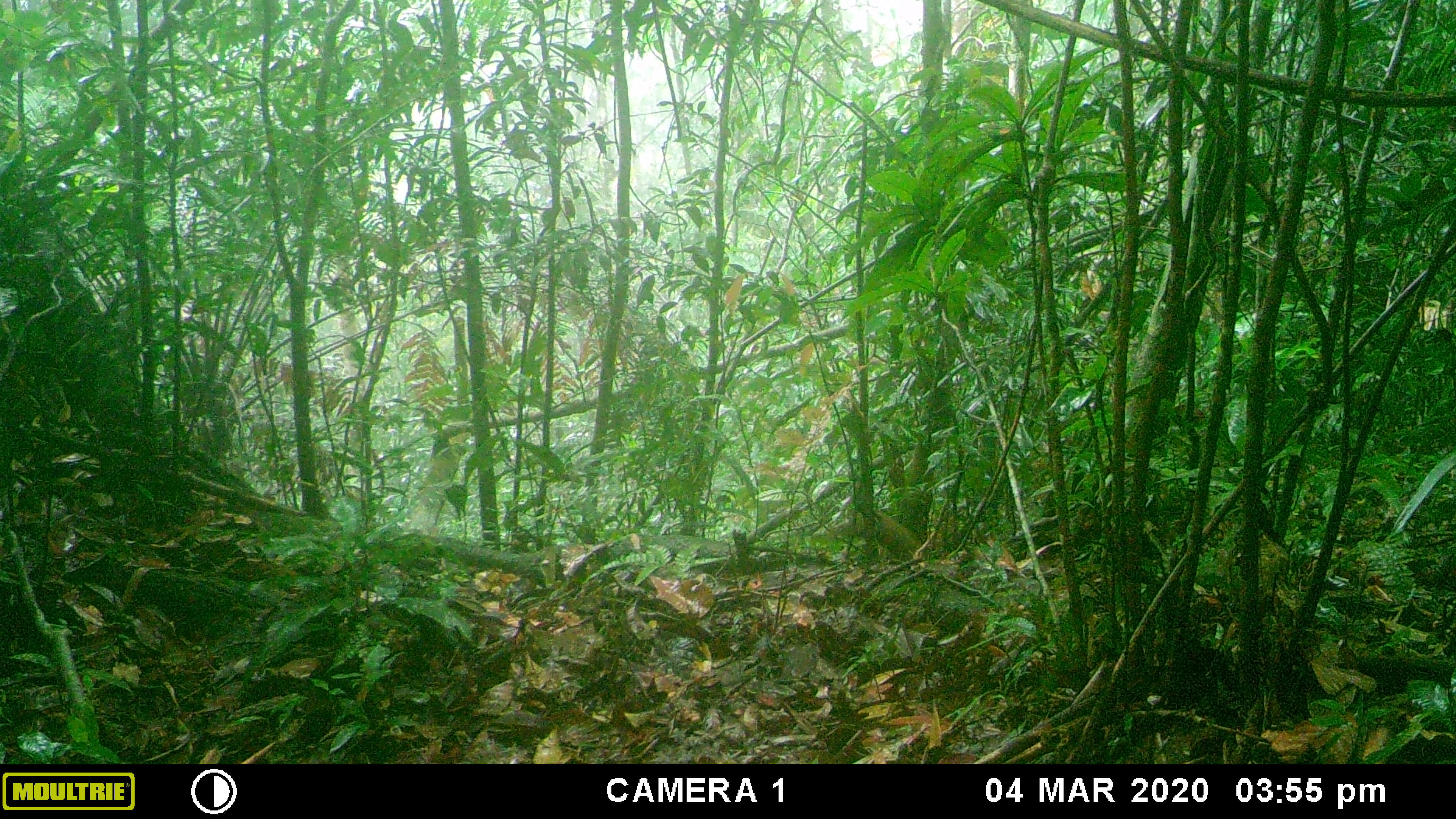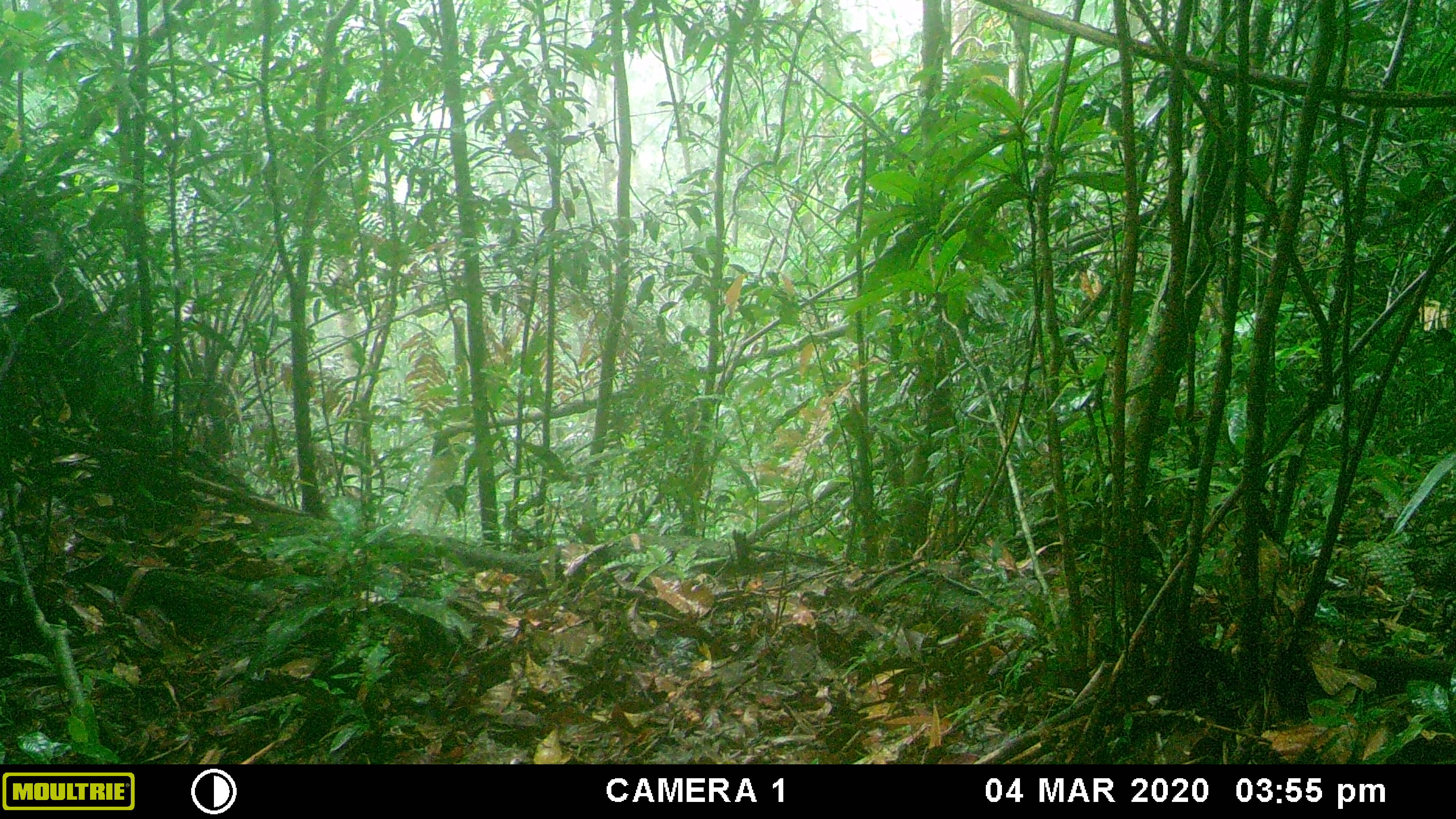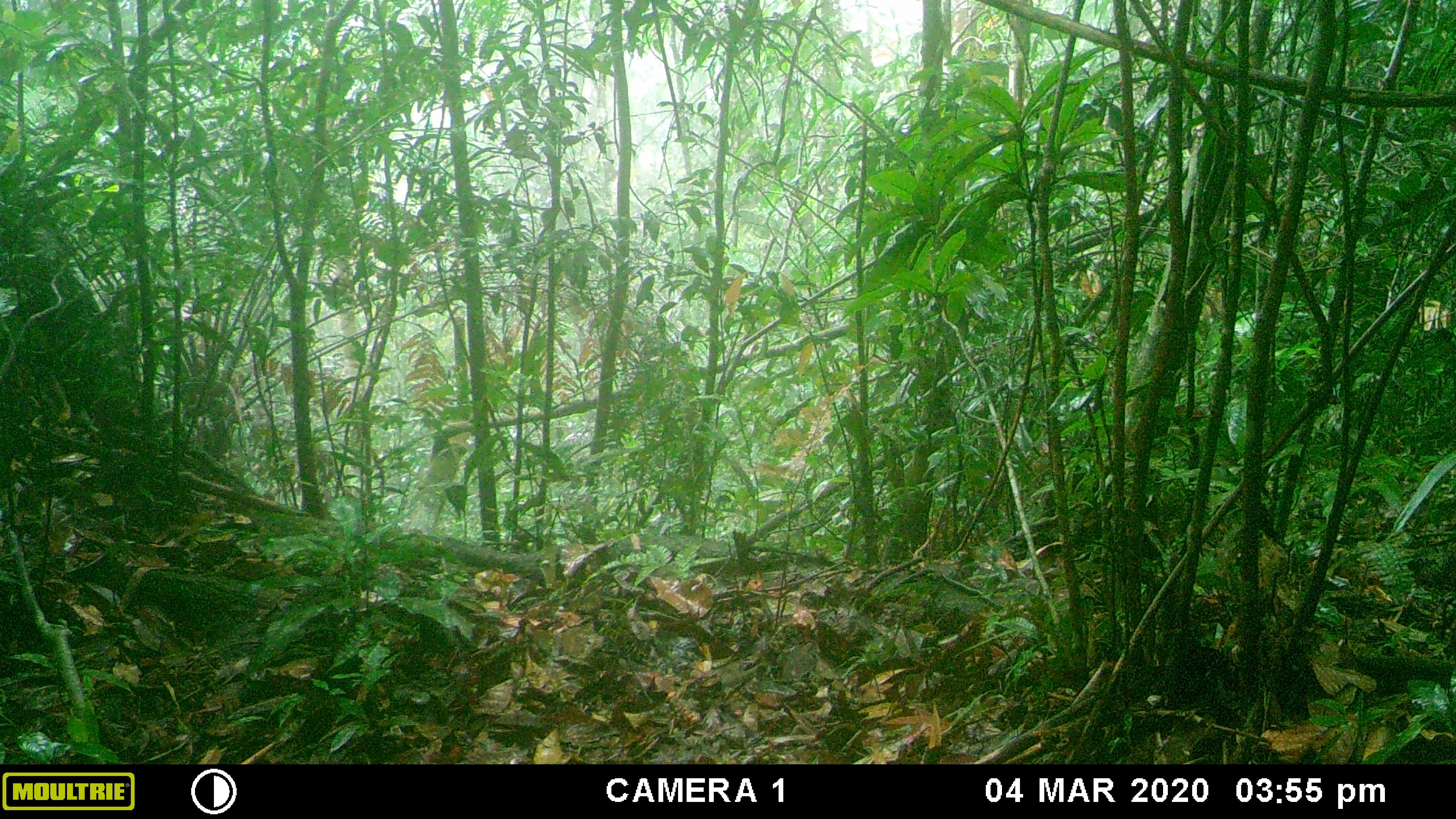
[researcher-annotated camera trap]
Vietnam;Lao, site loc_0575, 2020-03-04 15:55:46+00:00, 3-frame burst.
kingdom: Animalia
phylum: Chordata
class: Mammalia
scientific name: Mammalia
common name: mammal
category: unidentified small mammal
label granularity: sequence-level